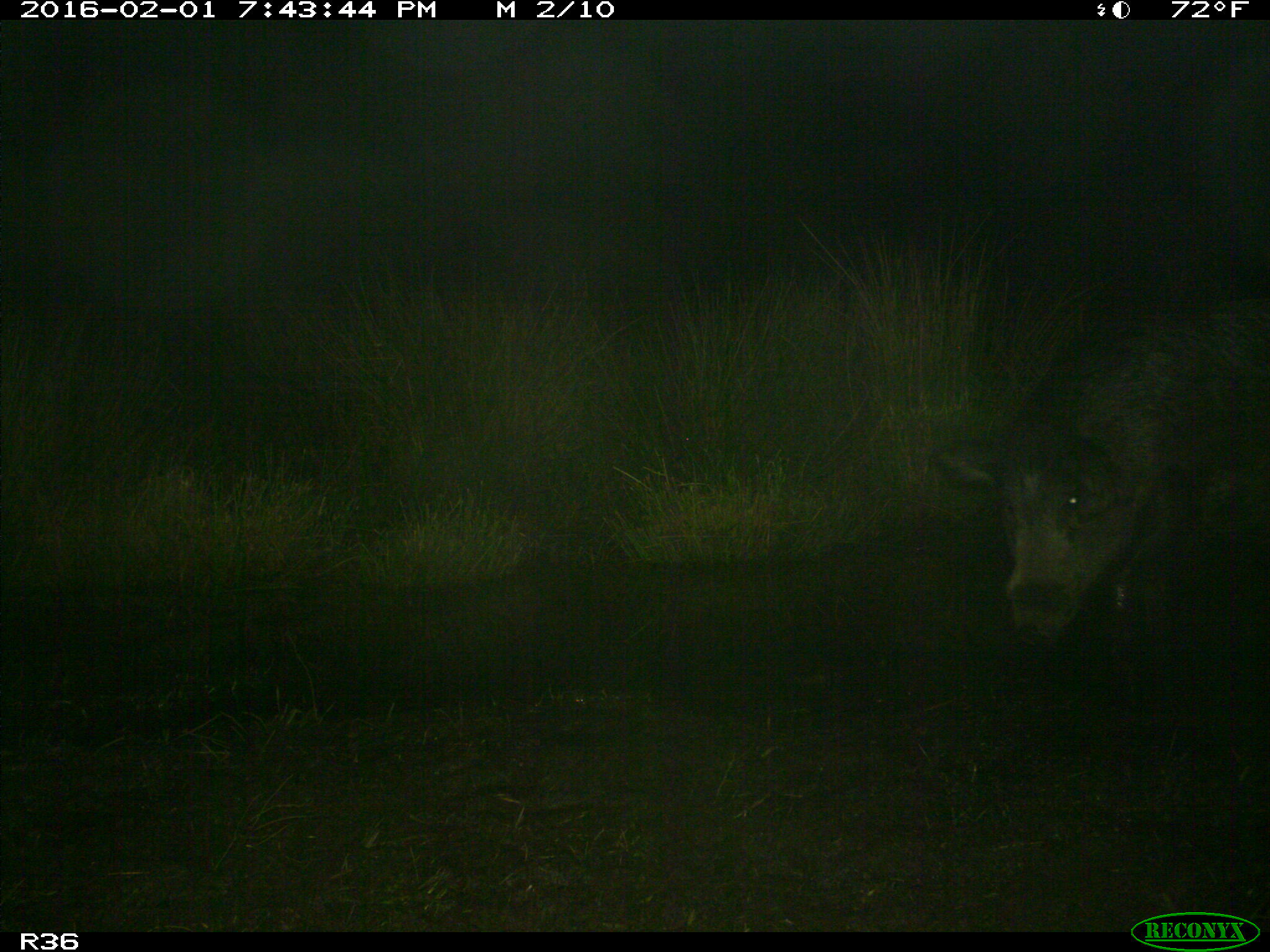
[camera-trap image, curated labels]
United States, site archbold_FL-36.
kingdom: Animalia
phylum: Chordata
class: Mammalia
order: Artiodactyla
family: Suidae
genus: Sus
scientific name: Sus scrofa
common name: wild boar